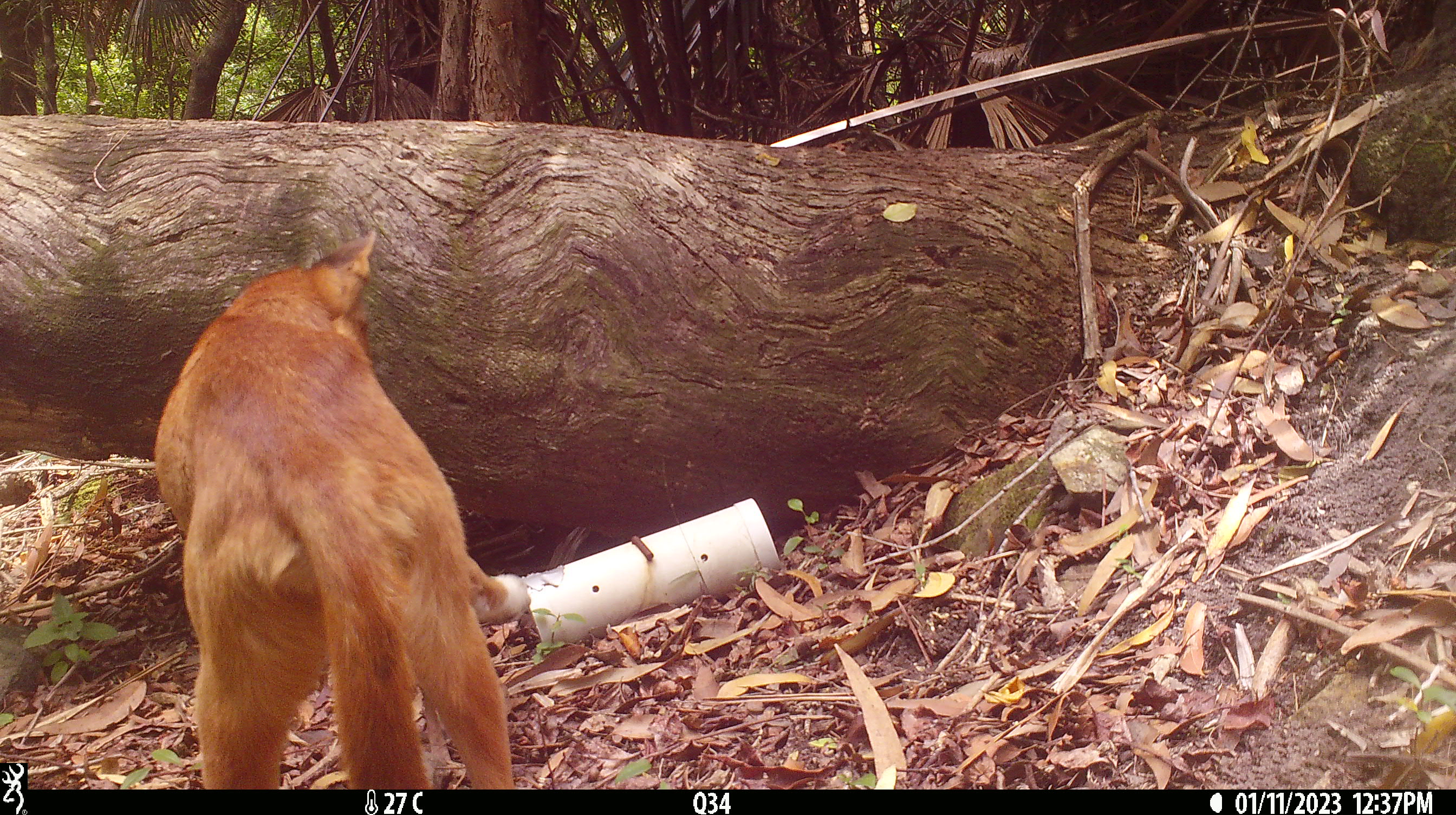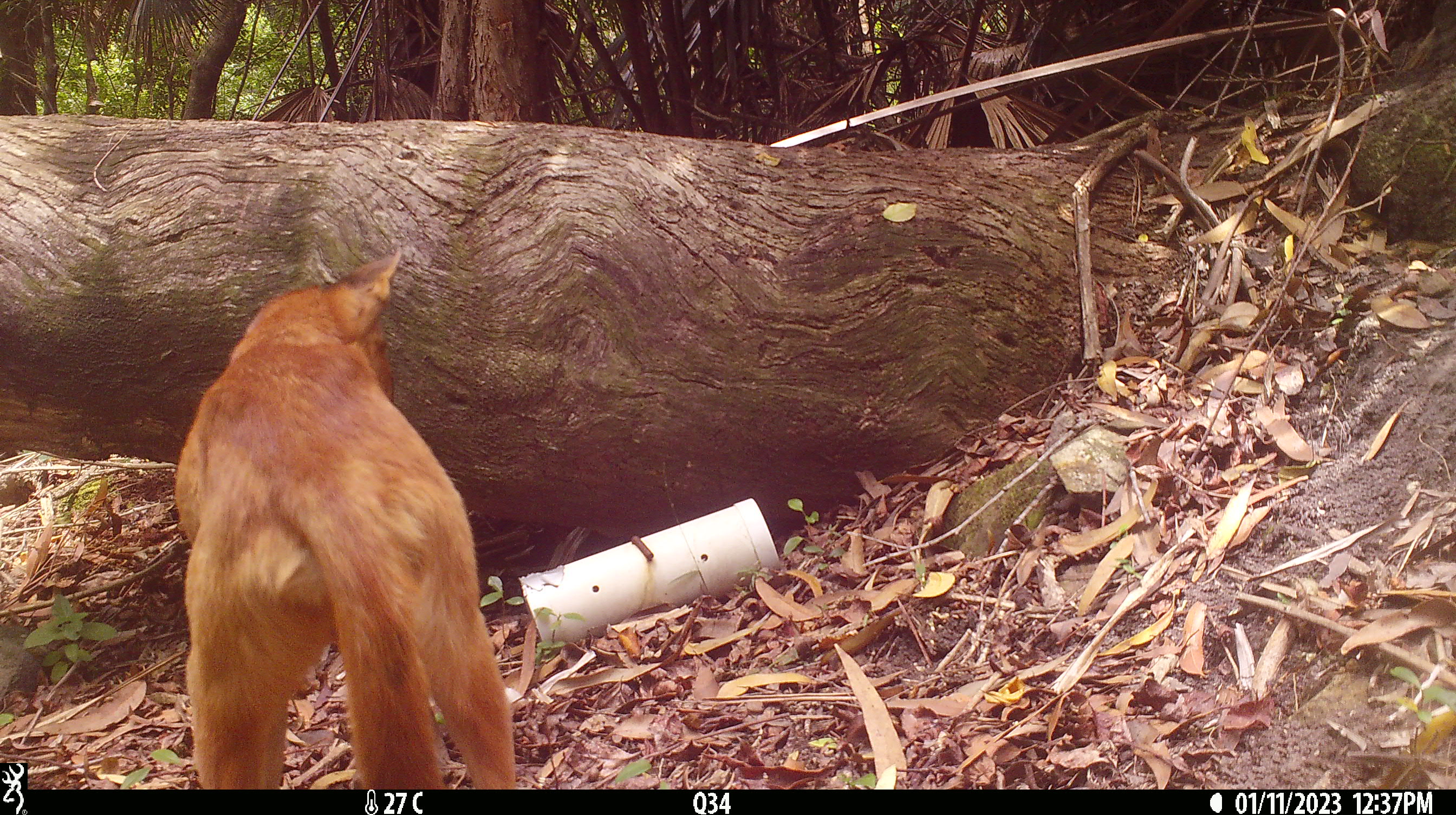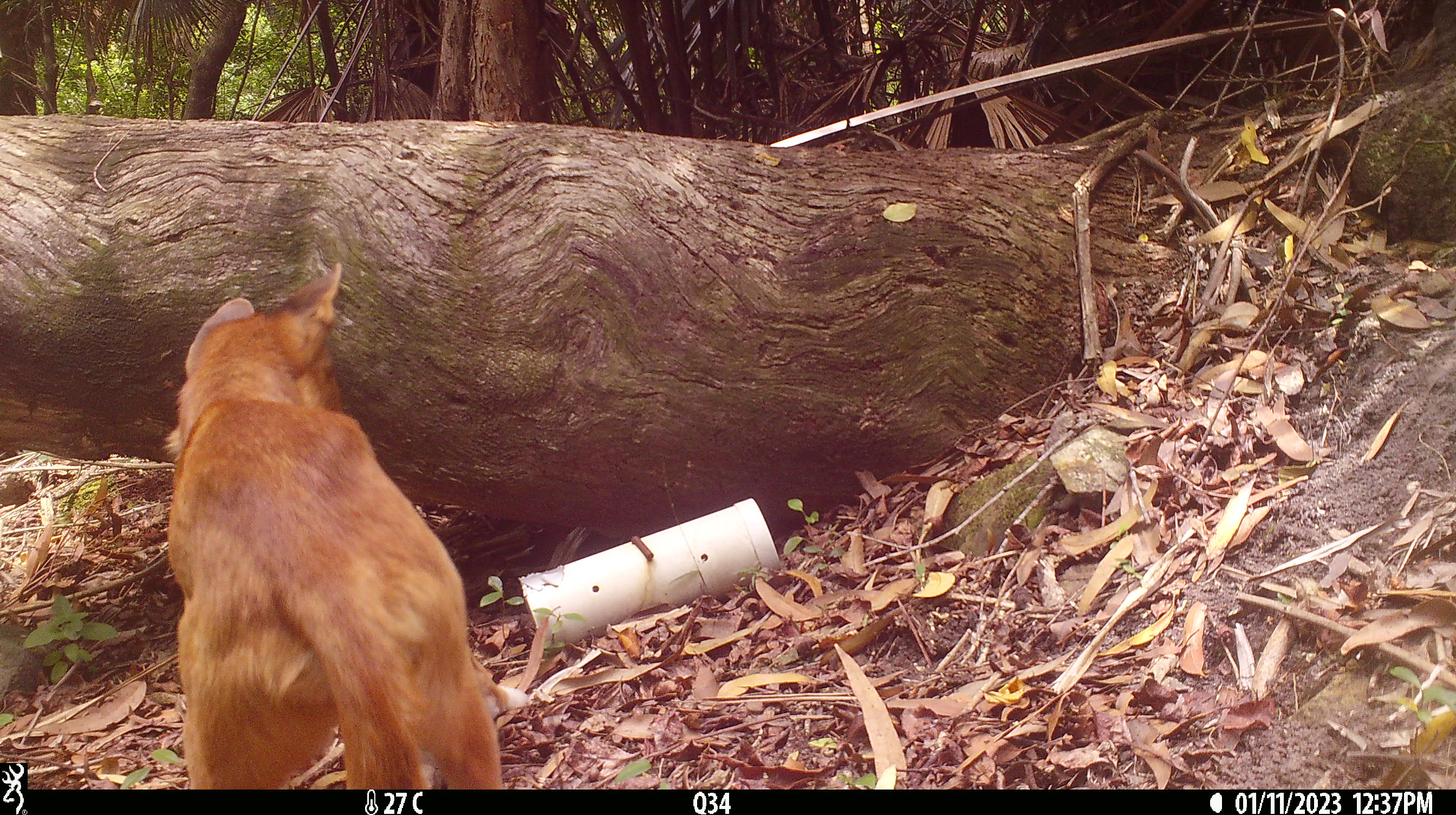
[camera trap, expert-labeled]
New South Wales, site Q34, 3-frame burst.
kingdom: Animalia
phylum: Chordata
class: Mammalia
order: Carnivora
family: Canidae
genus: Canis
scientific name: Canis familiaris dingo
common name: dingo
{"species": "dingo (Canis familiaris dingo)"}